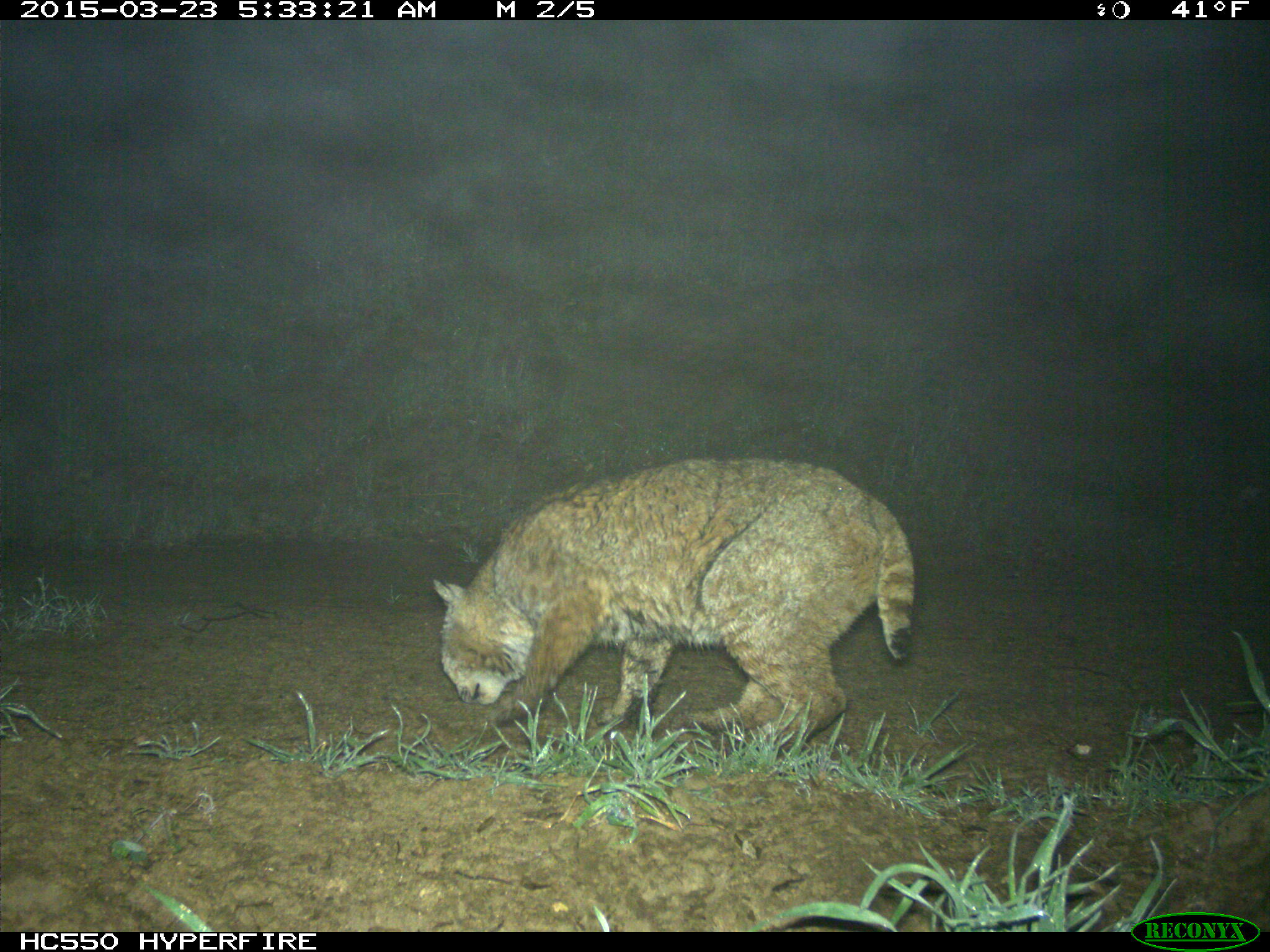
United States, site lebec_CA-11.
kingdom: Animalia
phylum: Chordata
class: Mammalia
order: Carnivora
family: Felidae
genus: Lynx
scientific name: Lynx rufus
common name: bobcat